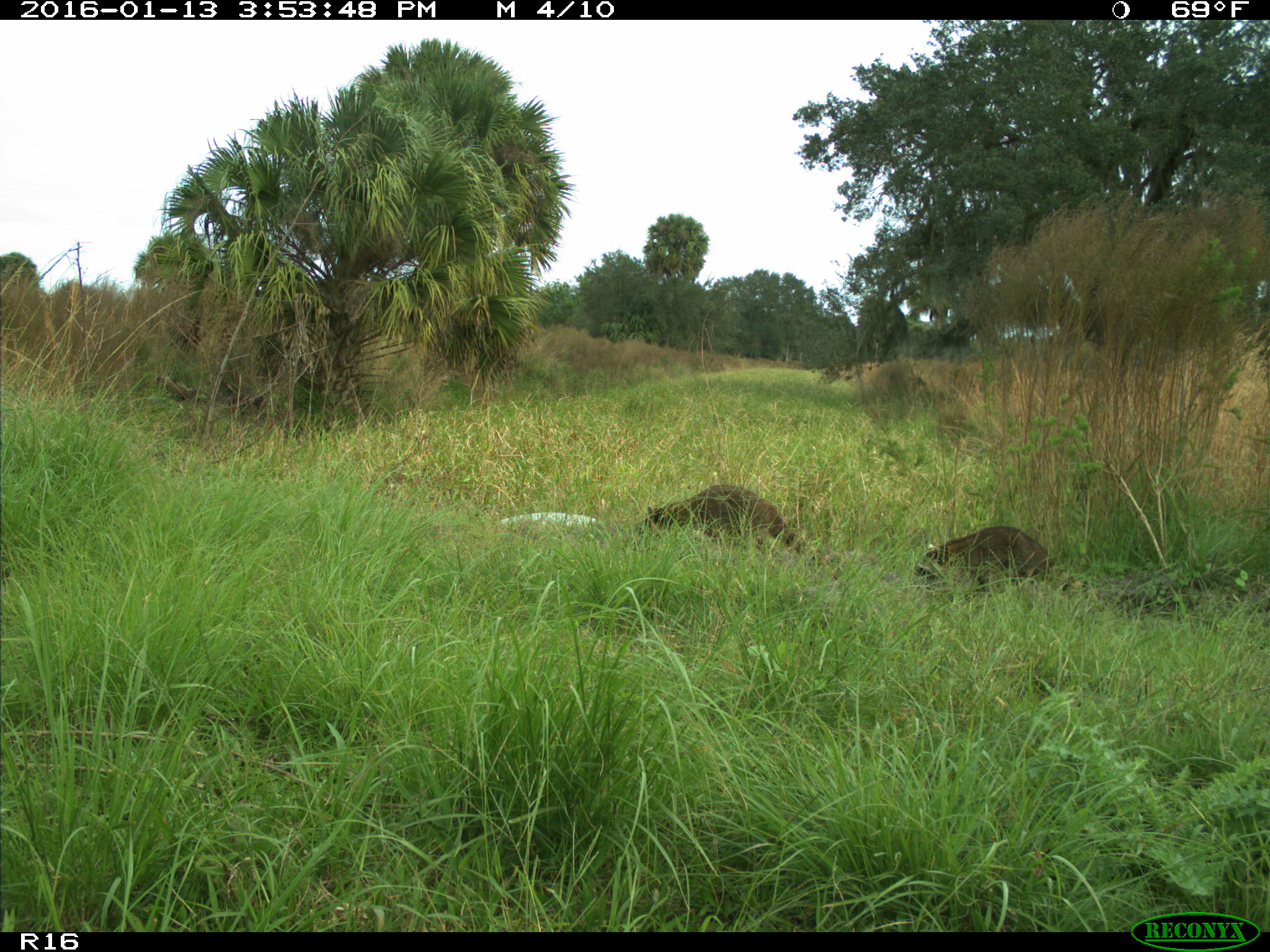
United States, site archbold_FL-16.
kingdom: Animalia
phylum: Chordata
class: Mammalia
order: Carnivora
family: Procyonidae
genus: Procyon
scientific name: Procyon lotor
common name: common raccoon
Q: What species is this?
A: Procyon lotor (common raccoon).